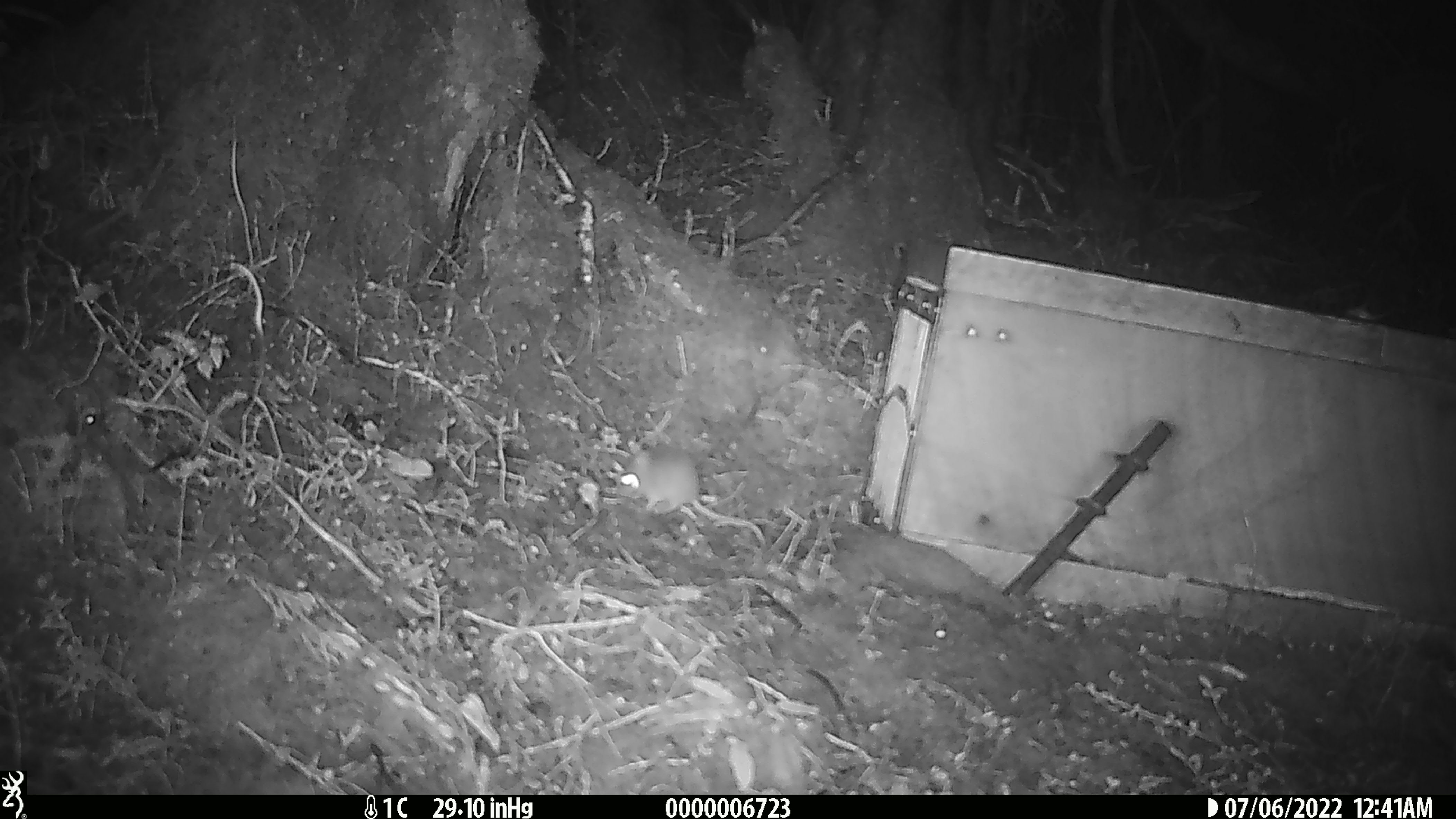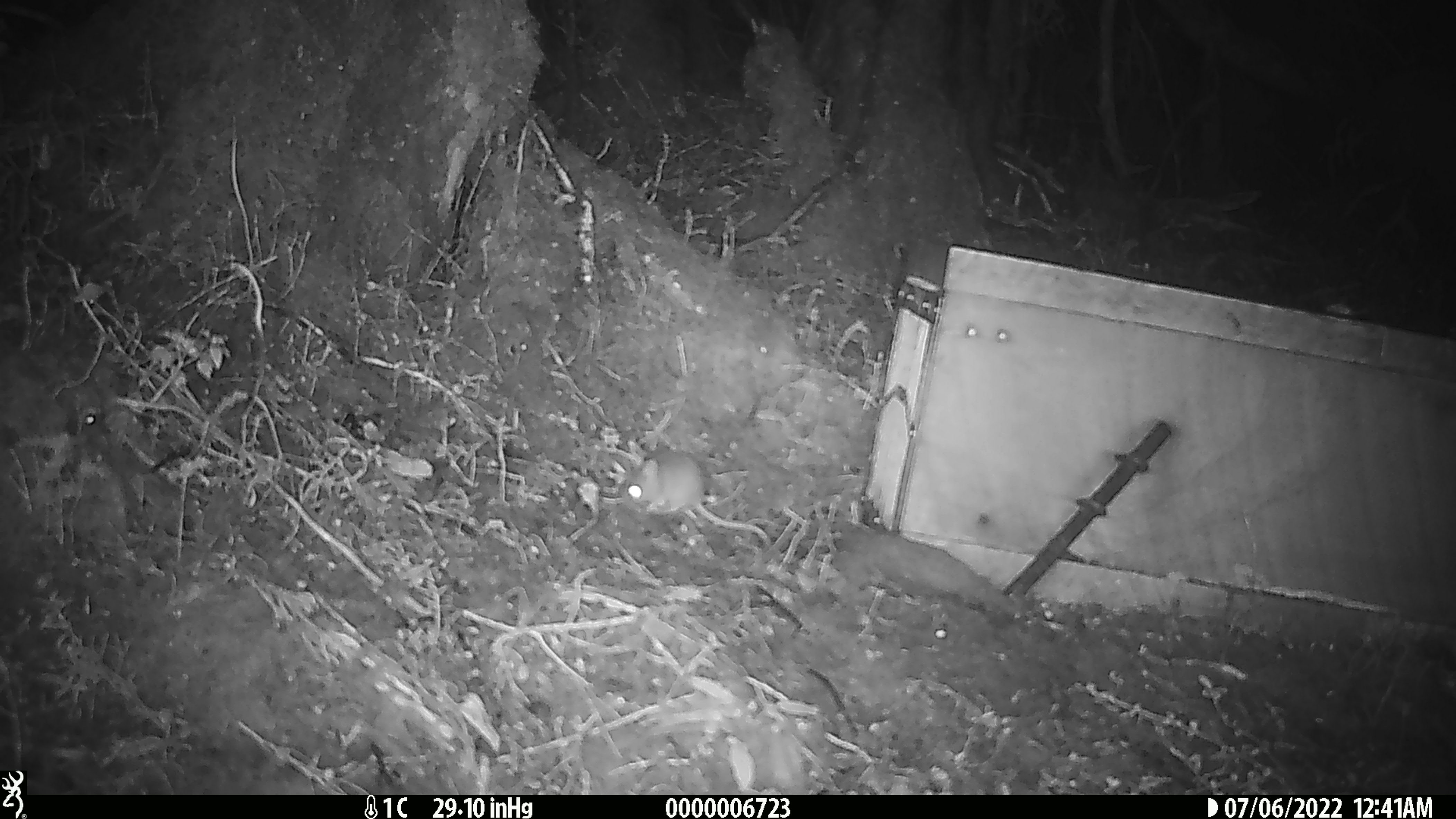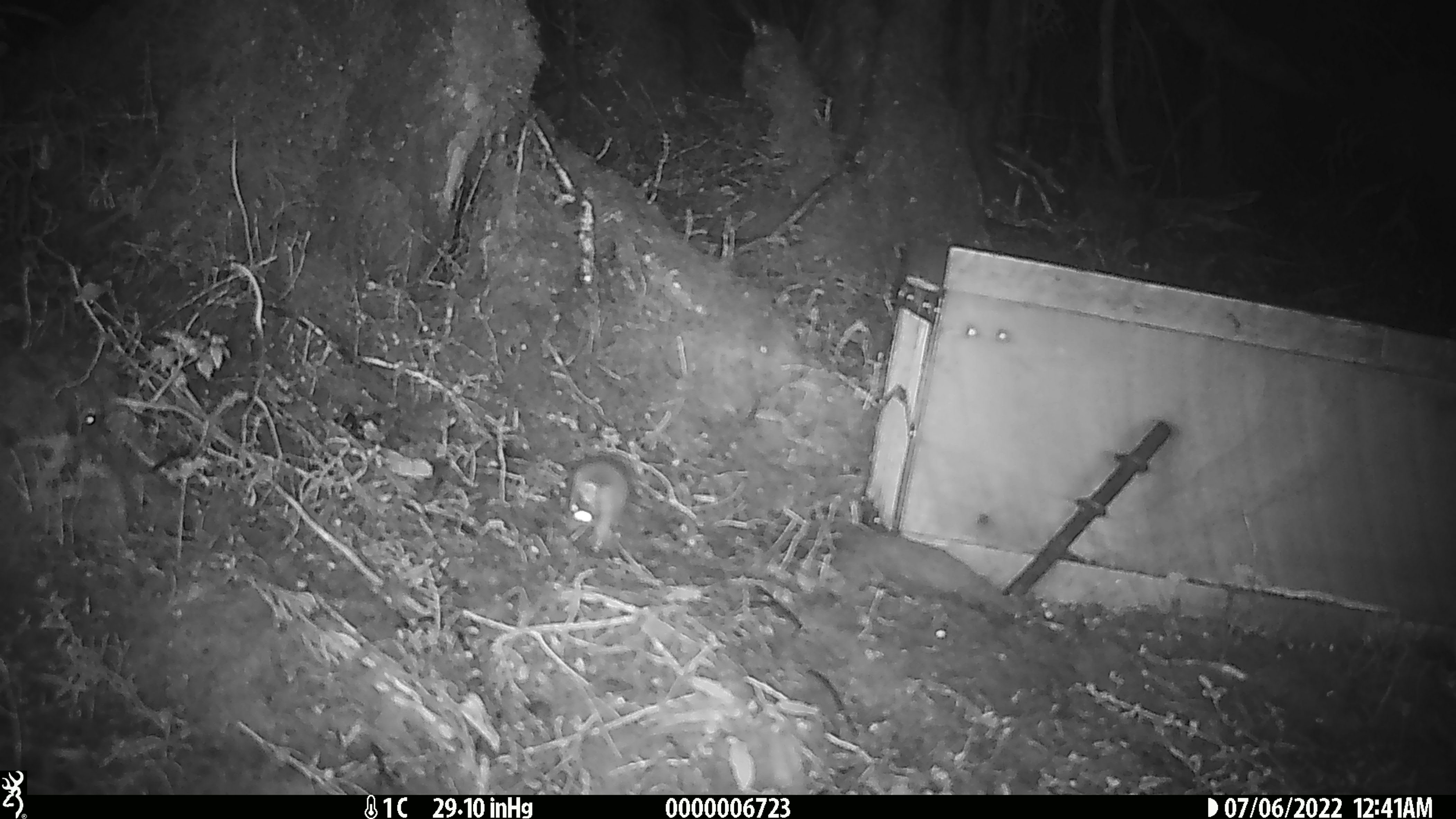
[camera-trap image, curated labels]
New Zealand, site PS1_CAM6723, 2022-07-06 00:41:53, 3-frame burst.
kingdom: Animalia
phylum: Chordata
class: Mammalia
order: Rodentia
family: Muridae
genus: Mus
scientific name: Mus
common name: mouse